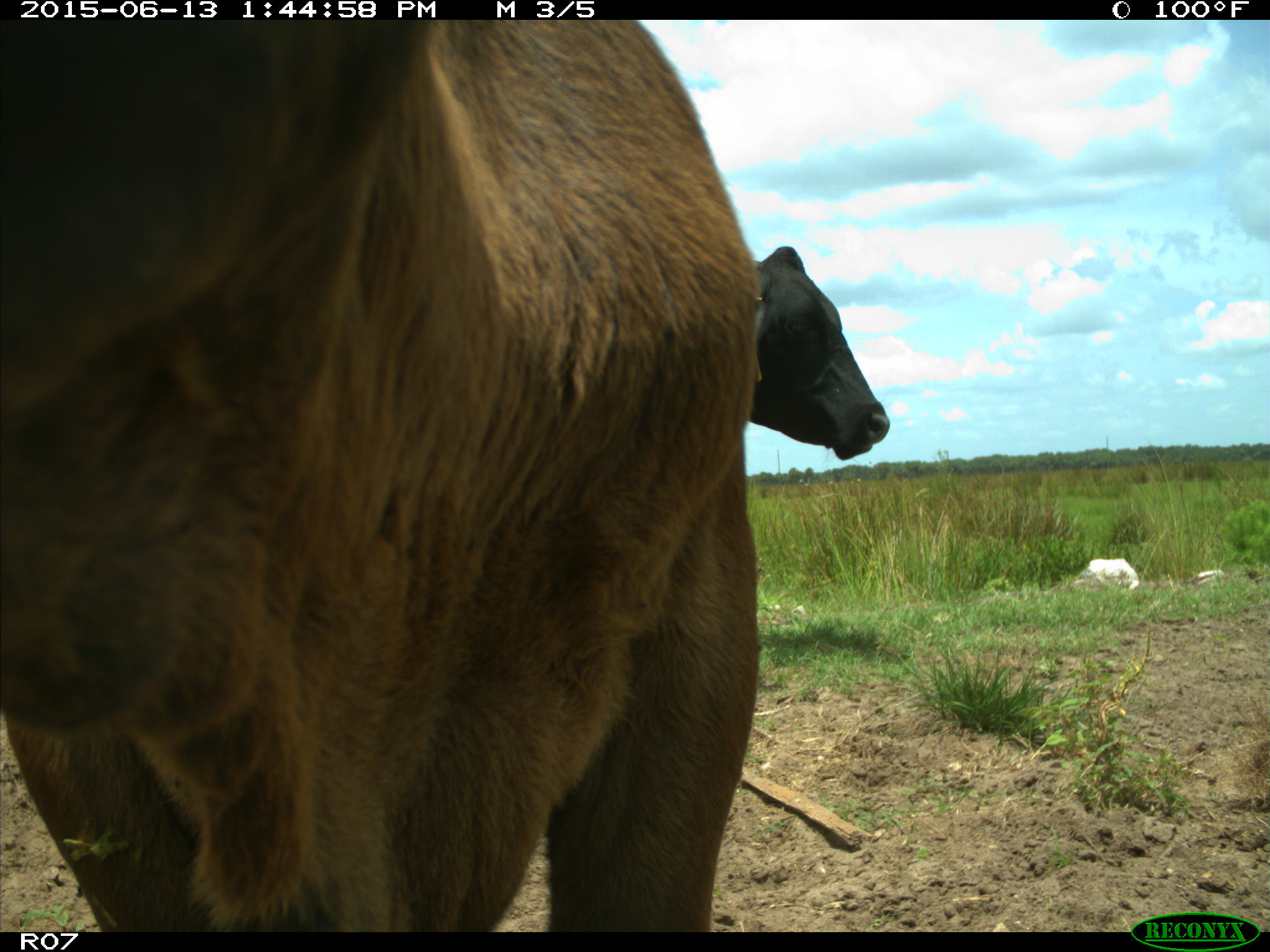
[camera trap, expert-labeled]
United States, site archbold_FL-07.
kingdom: Animalia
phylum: Chordata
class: Mammalia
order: Artiodactyla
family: Bovidae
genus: Bos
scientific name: Bos taurus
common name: domestic cow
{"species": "Bos taurus (domestic cow)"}